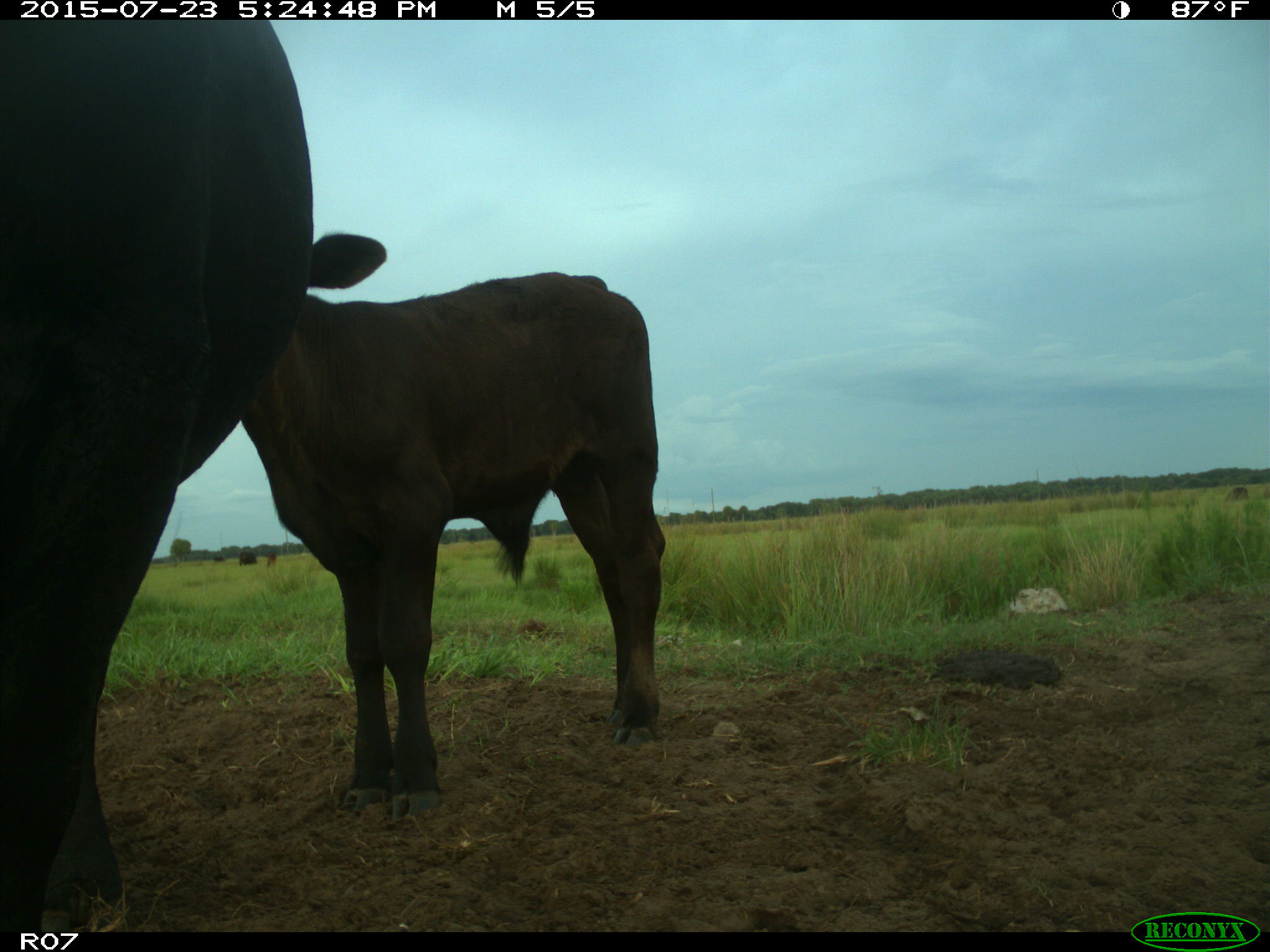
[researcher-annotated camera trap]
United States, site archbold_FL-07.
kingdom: Animalia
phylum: Chordata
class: Mammalia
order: Artiodactyla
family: Bovidae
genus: Bos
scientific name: Bos taurus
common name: domestic cow